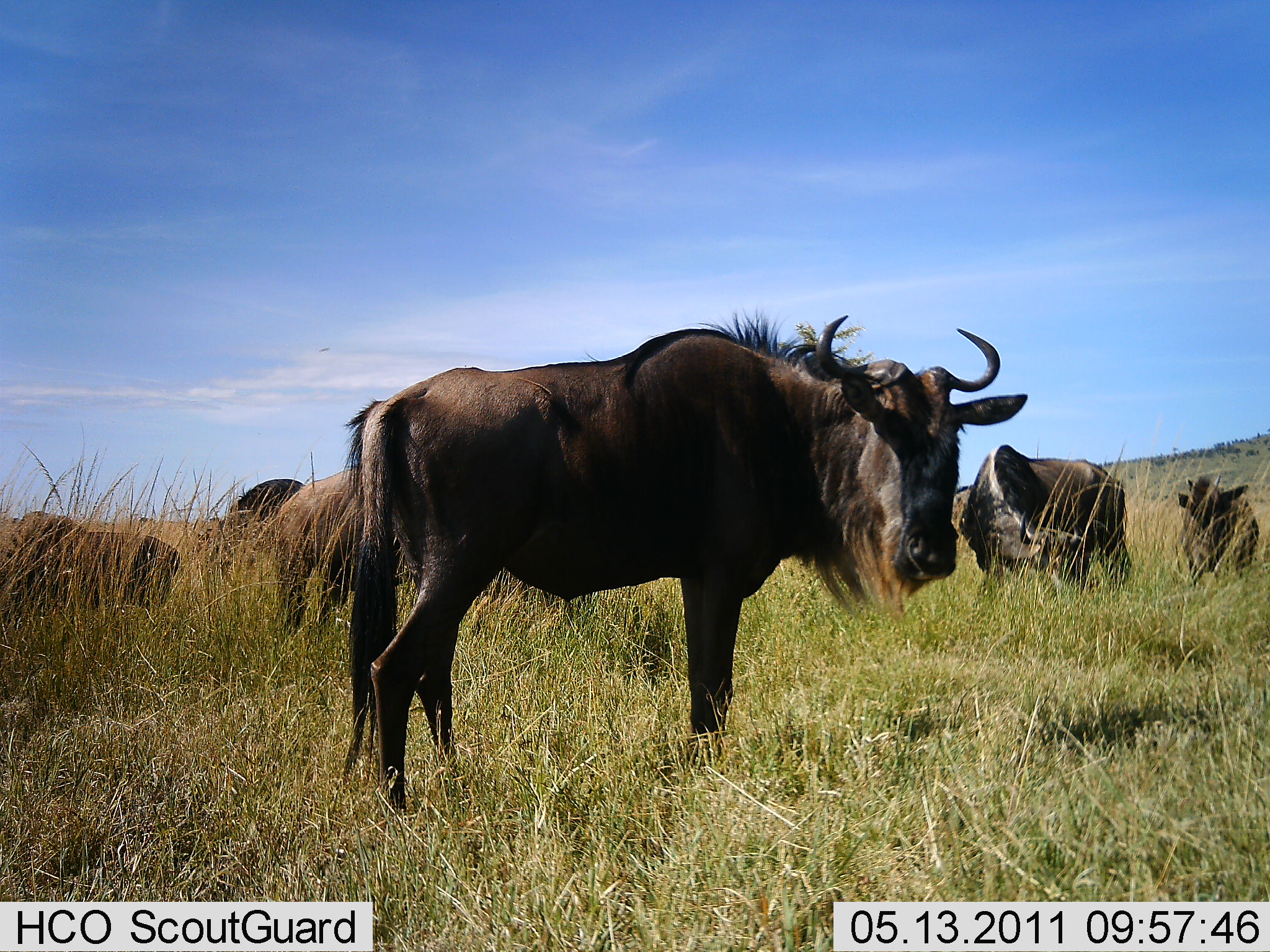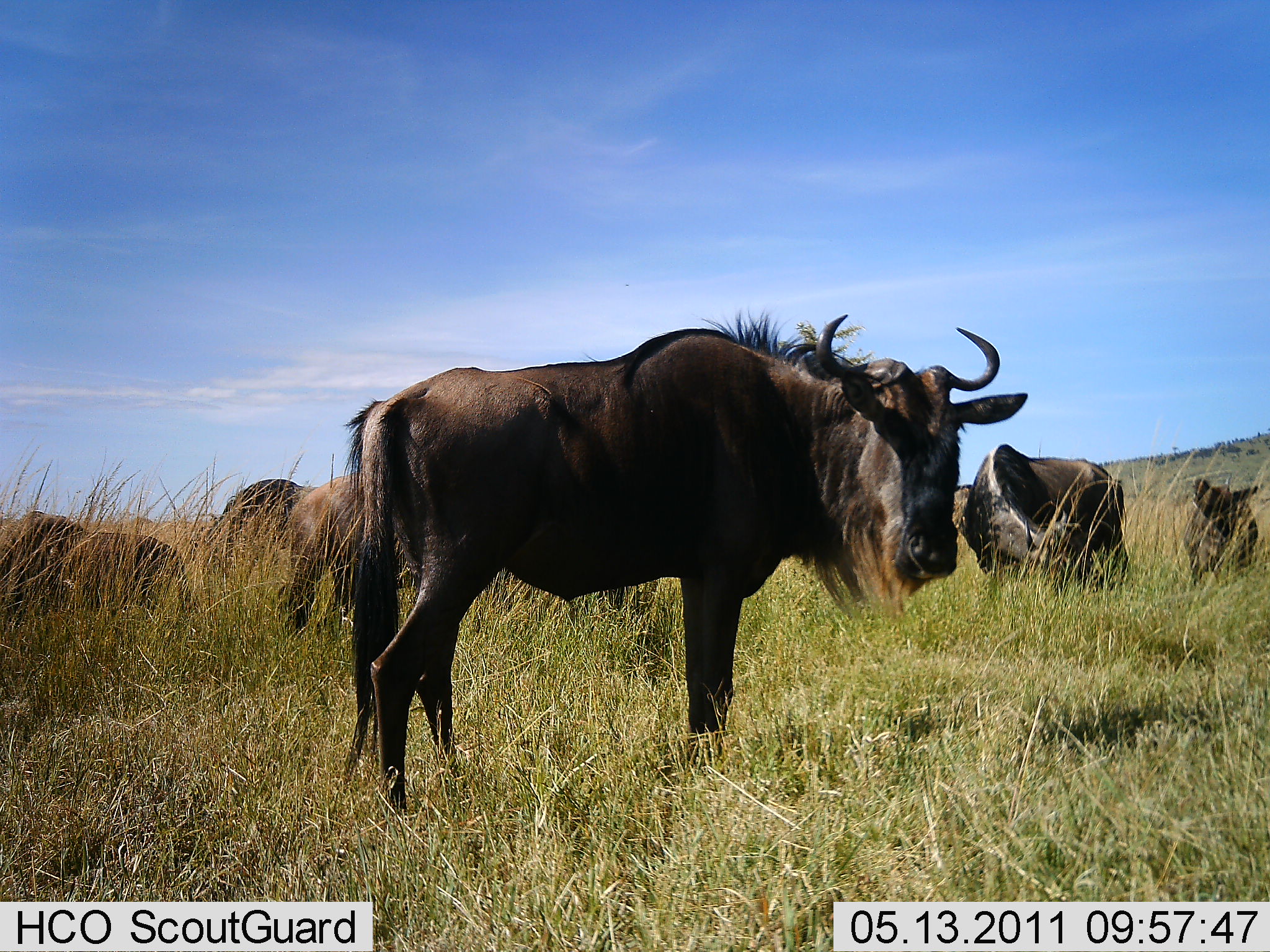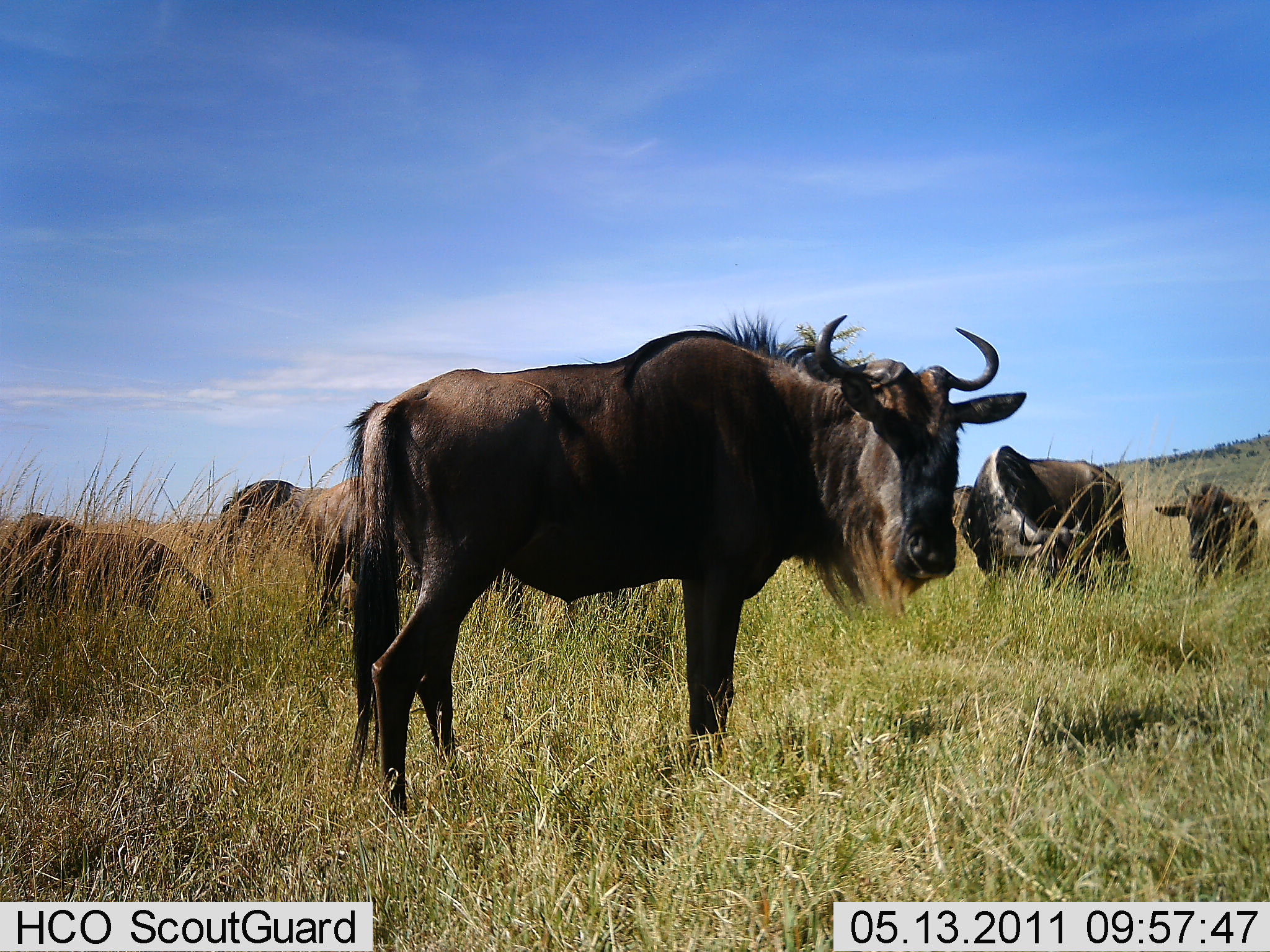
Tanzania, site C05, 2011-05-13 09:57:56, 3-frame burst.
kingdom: Animalia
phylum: Chordata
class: Mammalia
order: Artiodactyla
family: Bovidae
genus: Connochaetes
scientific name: Connochaetes taurinus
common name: blue wildebeest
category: wildebeest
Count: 6.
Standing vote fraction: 91%.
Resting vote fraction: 27%.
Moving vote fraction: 0%.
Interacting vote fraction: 0%.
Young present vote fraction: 9%.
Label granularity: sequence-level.